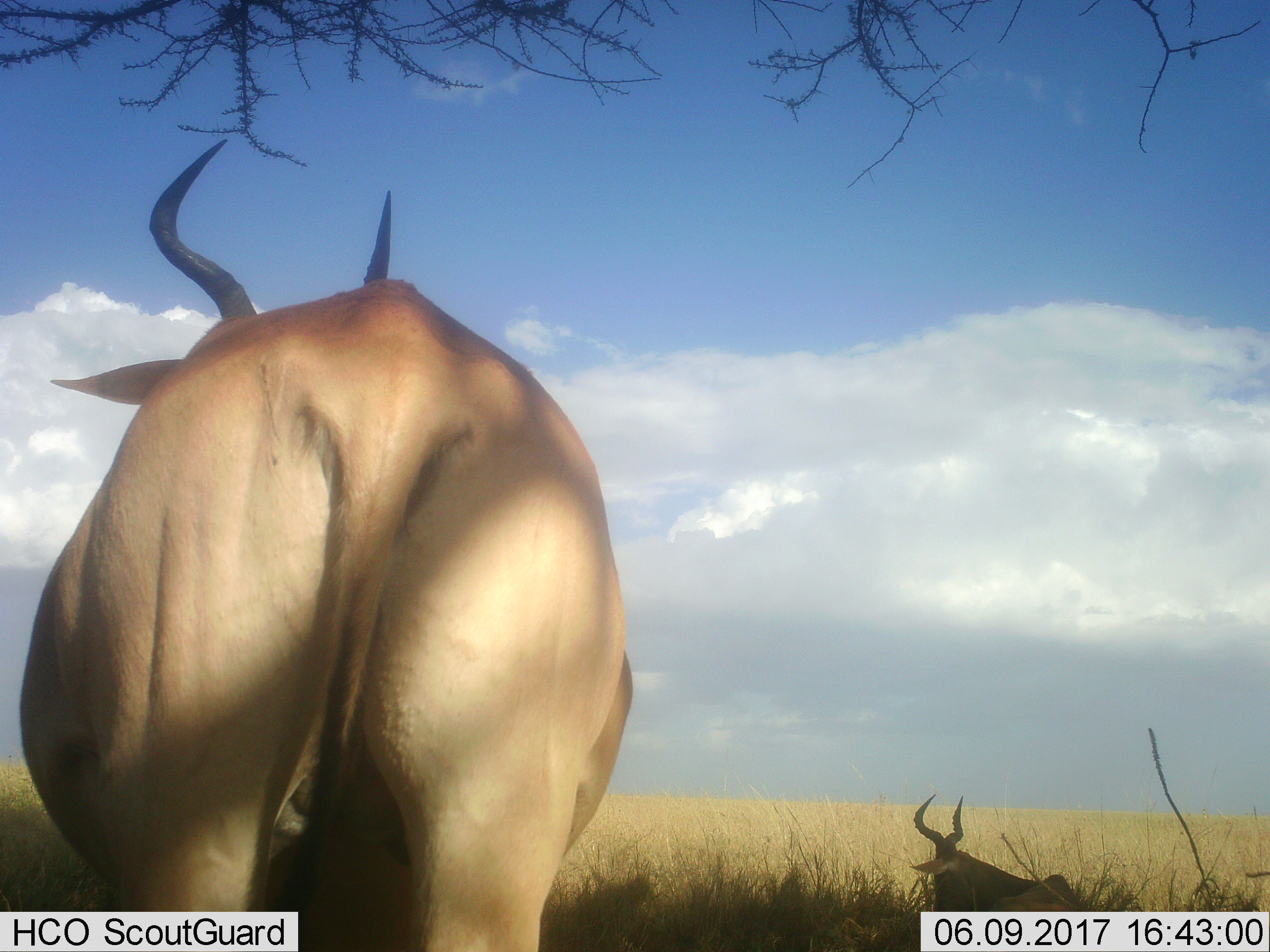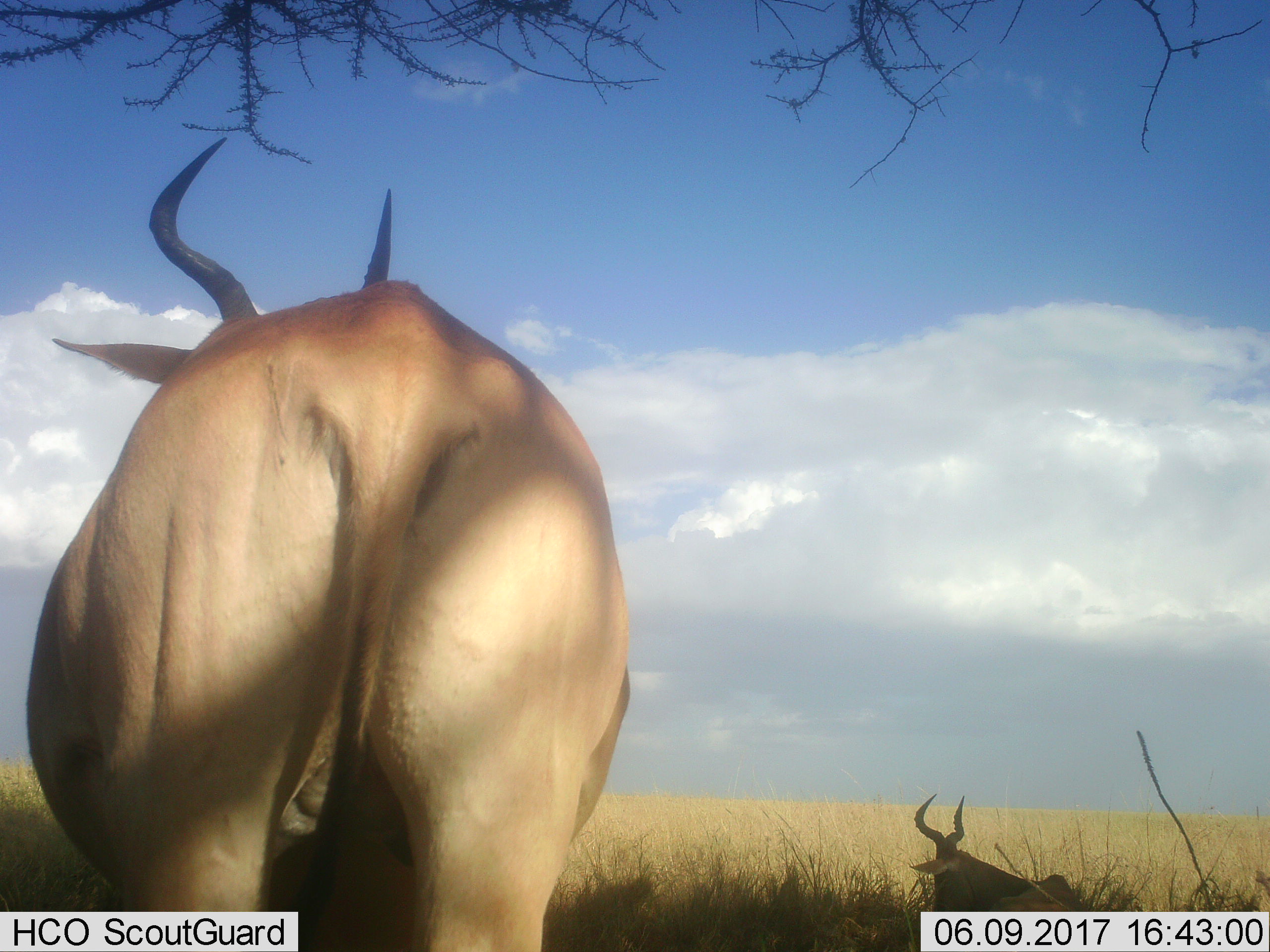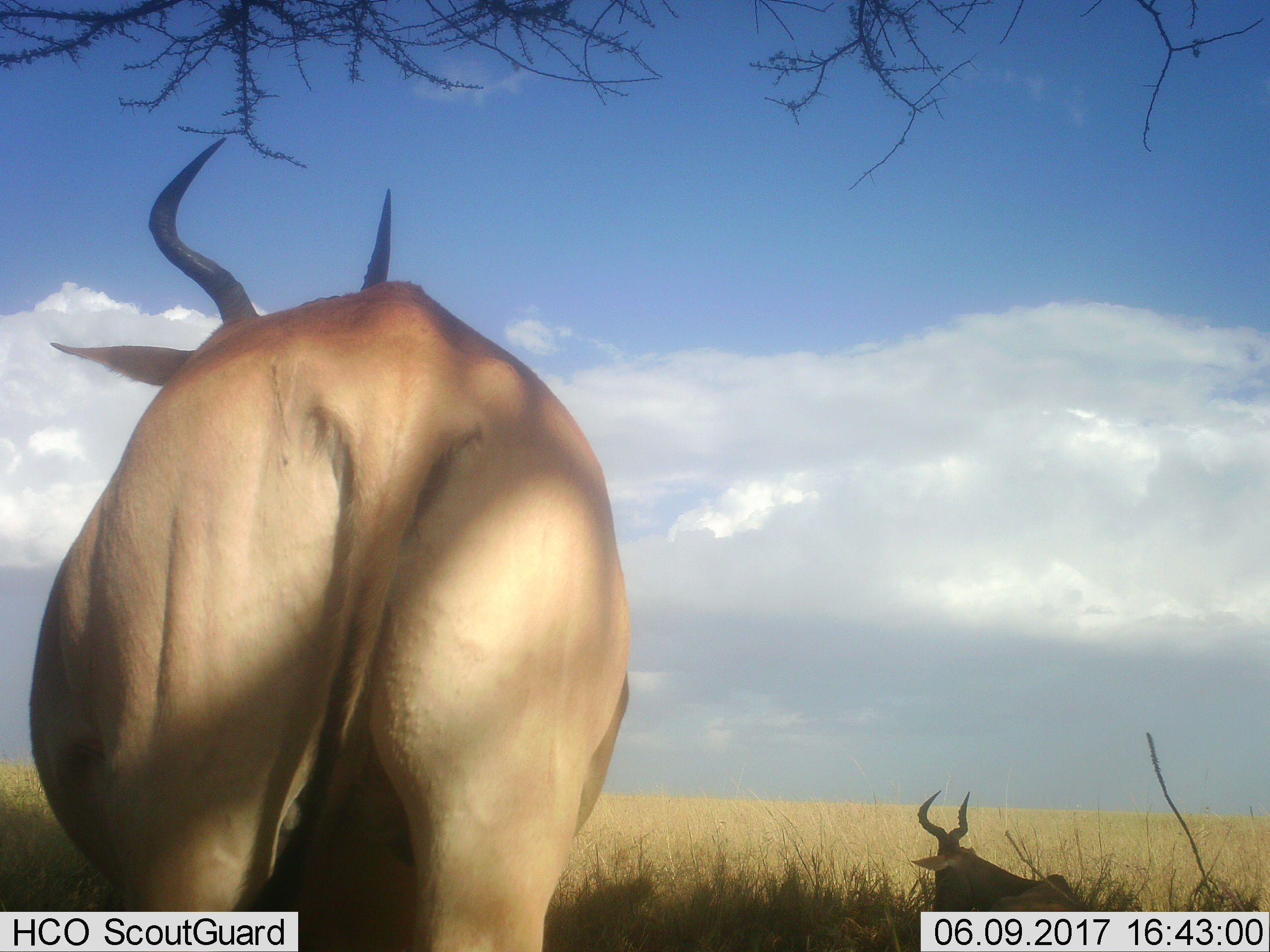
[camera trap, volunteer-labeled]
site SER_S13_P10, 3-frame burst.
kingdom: Animalia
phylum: Chordata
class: Mammalia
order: Artiodactyla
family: Bovidae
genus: Alcelaphus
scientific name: Alcelaphus buselaphus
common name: hartebeest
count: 2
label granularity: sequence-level